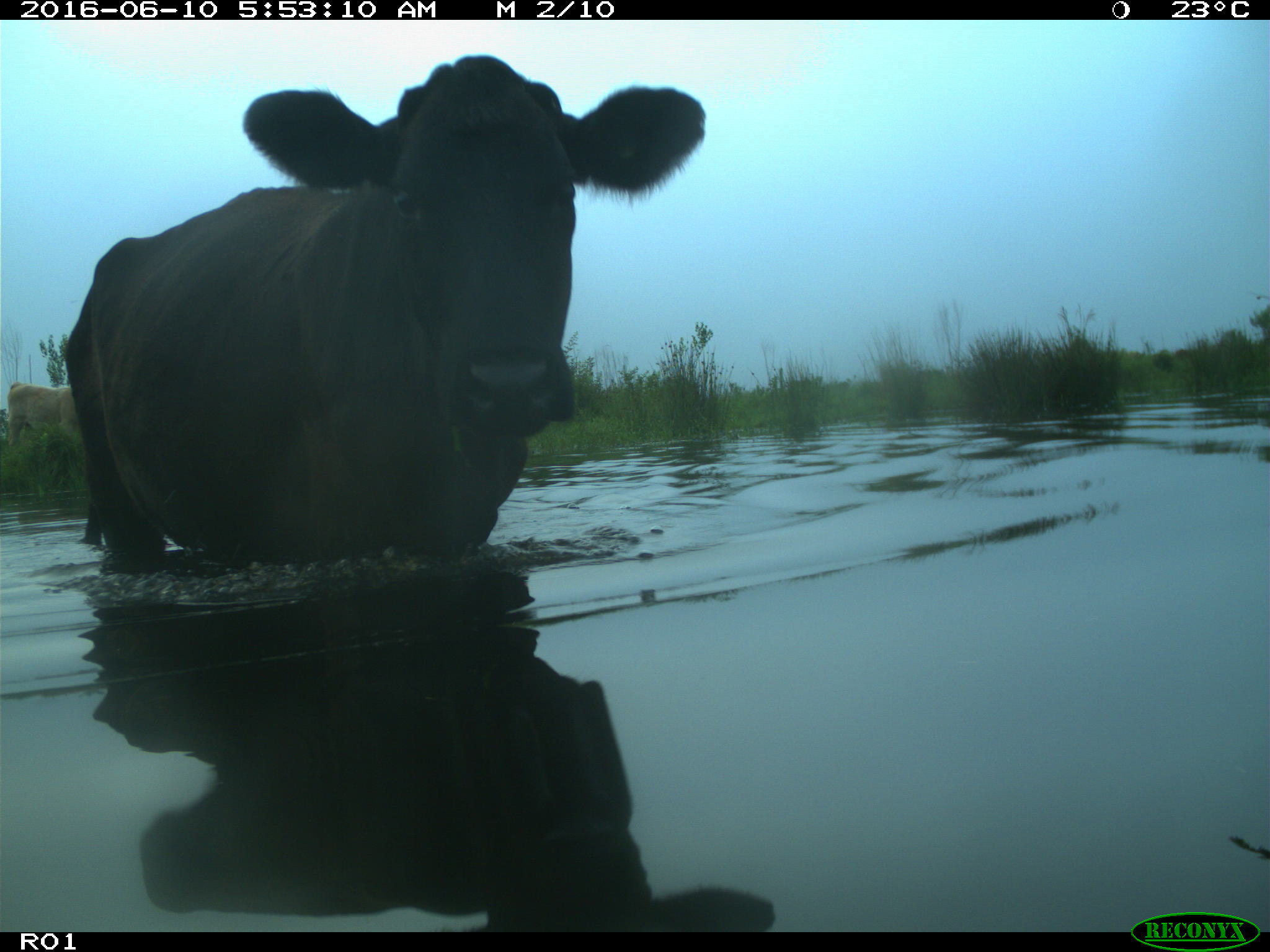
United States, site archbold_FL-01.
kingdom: Animalia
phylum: Chordata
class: Mammalia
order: Artiodactyla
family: Bovidae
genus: Bos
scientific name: Bos taurus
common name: domestic cow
Bos taurus (domestic cow).